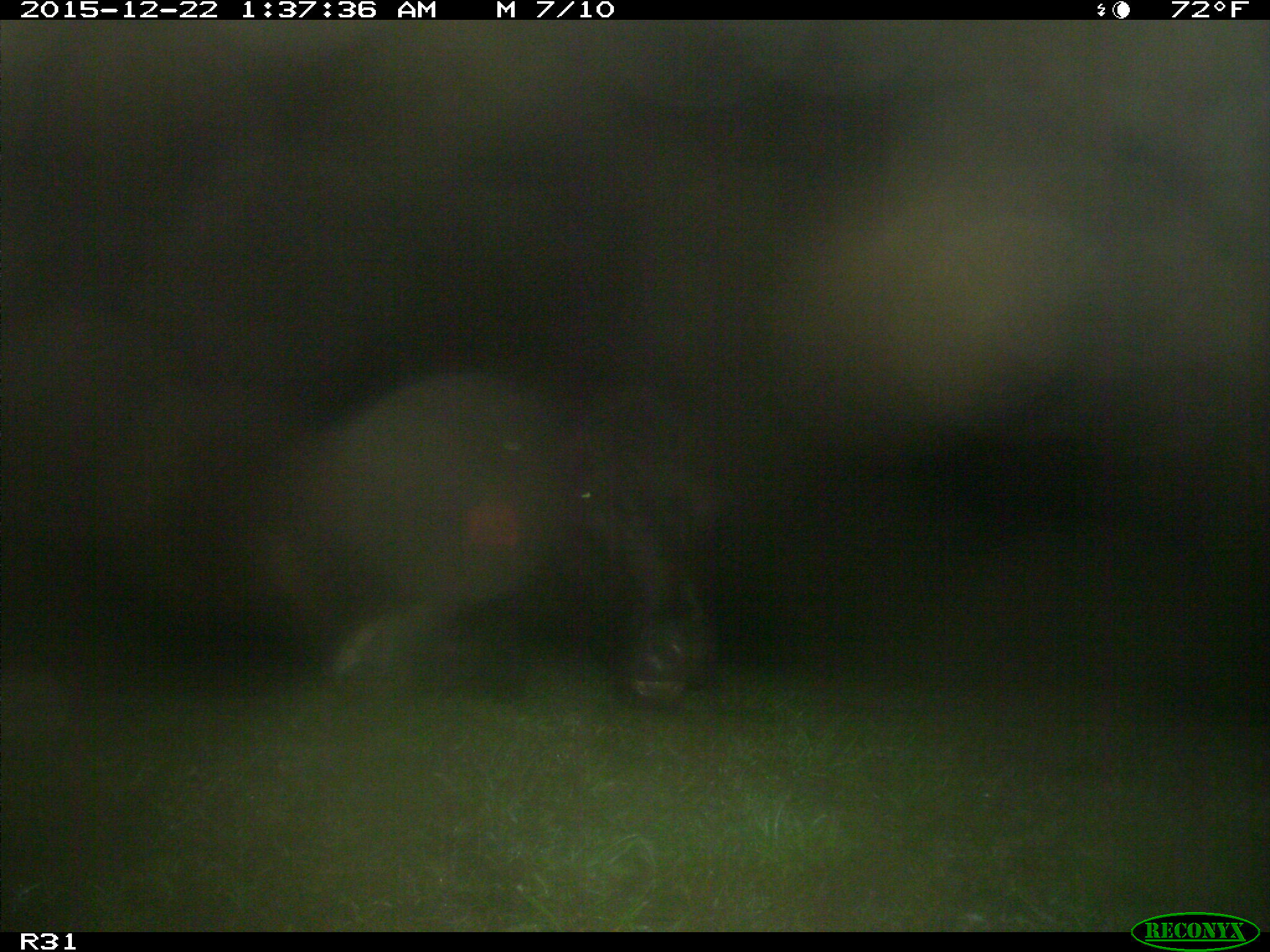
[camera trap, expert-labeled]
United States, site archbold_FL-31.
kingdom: Animalia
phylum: Chordata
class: Mammalia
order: Artiodactyla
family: Bovidae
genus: Bos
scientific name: Bos taurus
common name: domestic cow